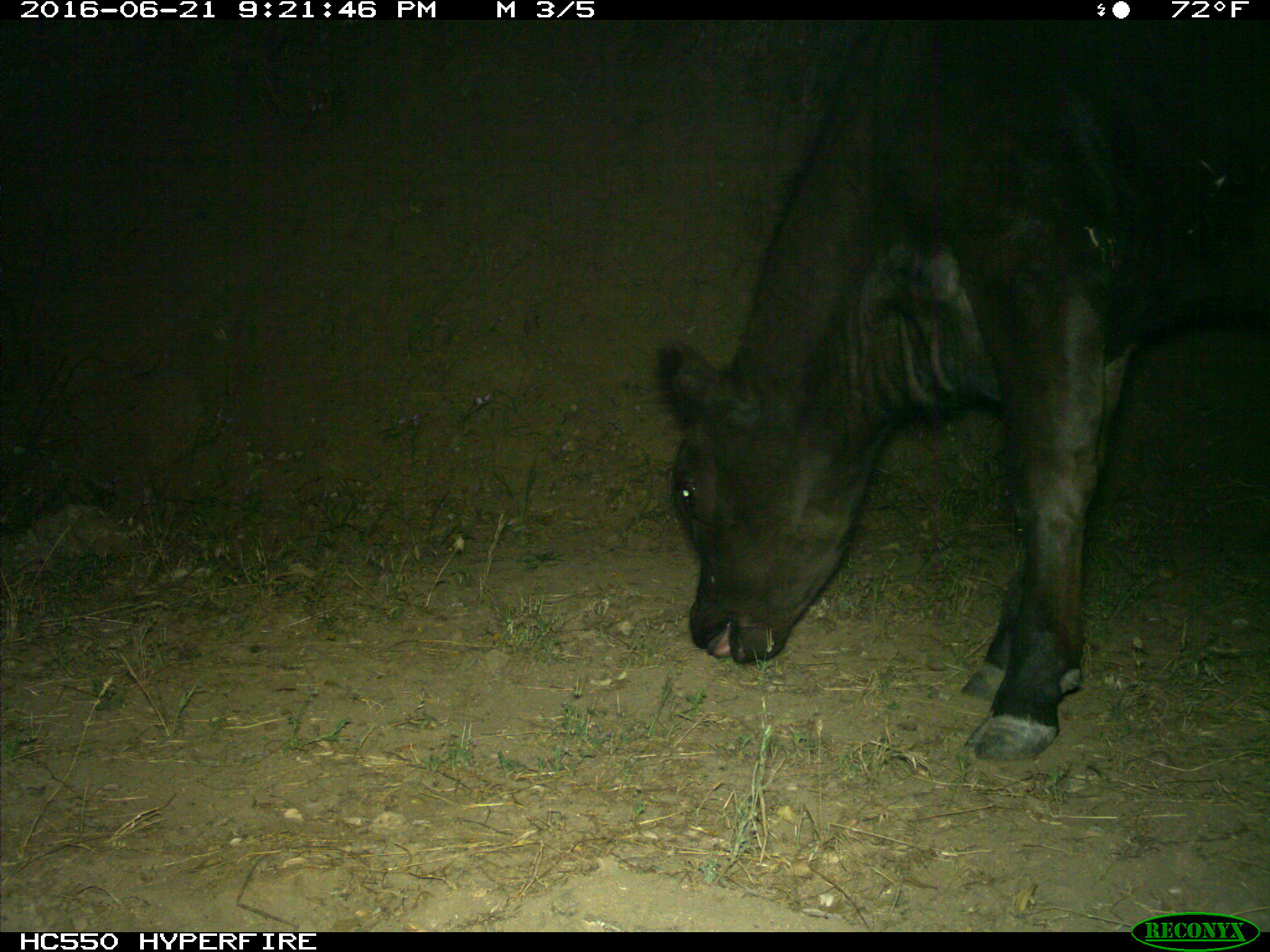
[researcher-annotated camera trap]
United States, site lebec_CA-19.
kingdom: Animalia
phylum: Chordata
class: Mammalia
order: Artiodactyla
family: Bovidae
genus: Bos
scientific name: Bos taurus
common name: domestic cow